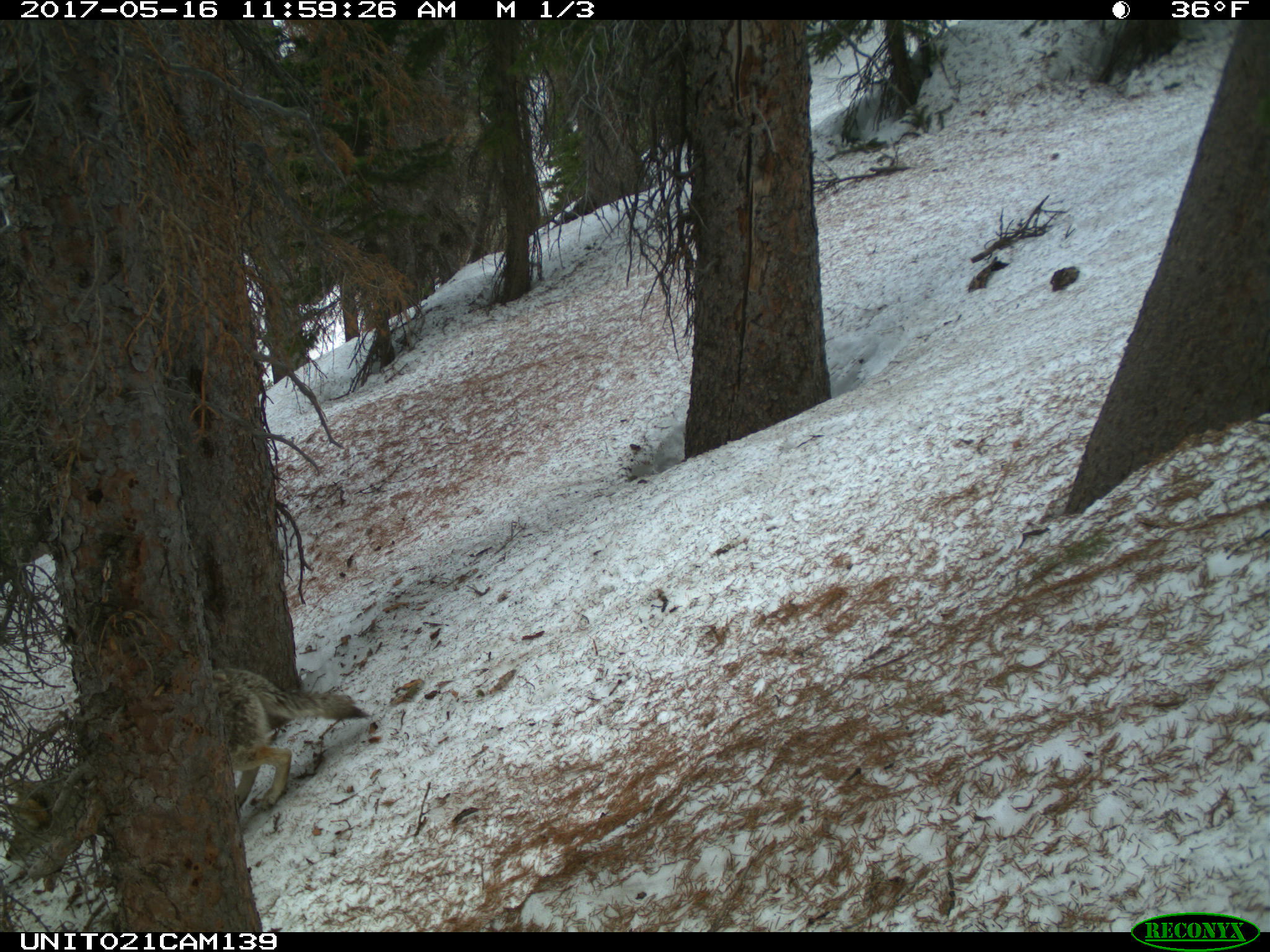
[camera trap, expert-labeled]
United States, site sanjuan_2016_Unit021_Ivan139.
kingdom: Animalia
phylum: Chordata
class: Mammalia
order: Carnivora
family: Canidae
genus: Canis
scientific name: Canis latrans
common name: coyote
Canis latrans (coyote).